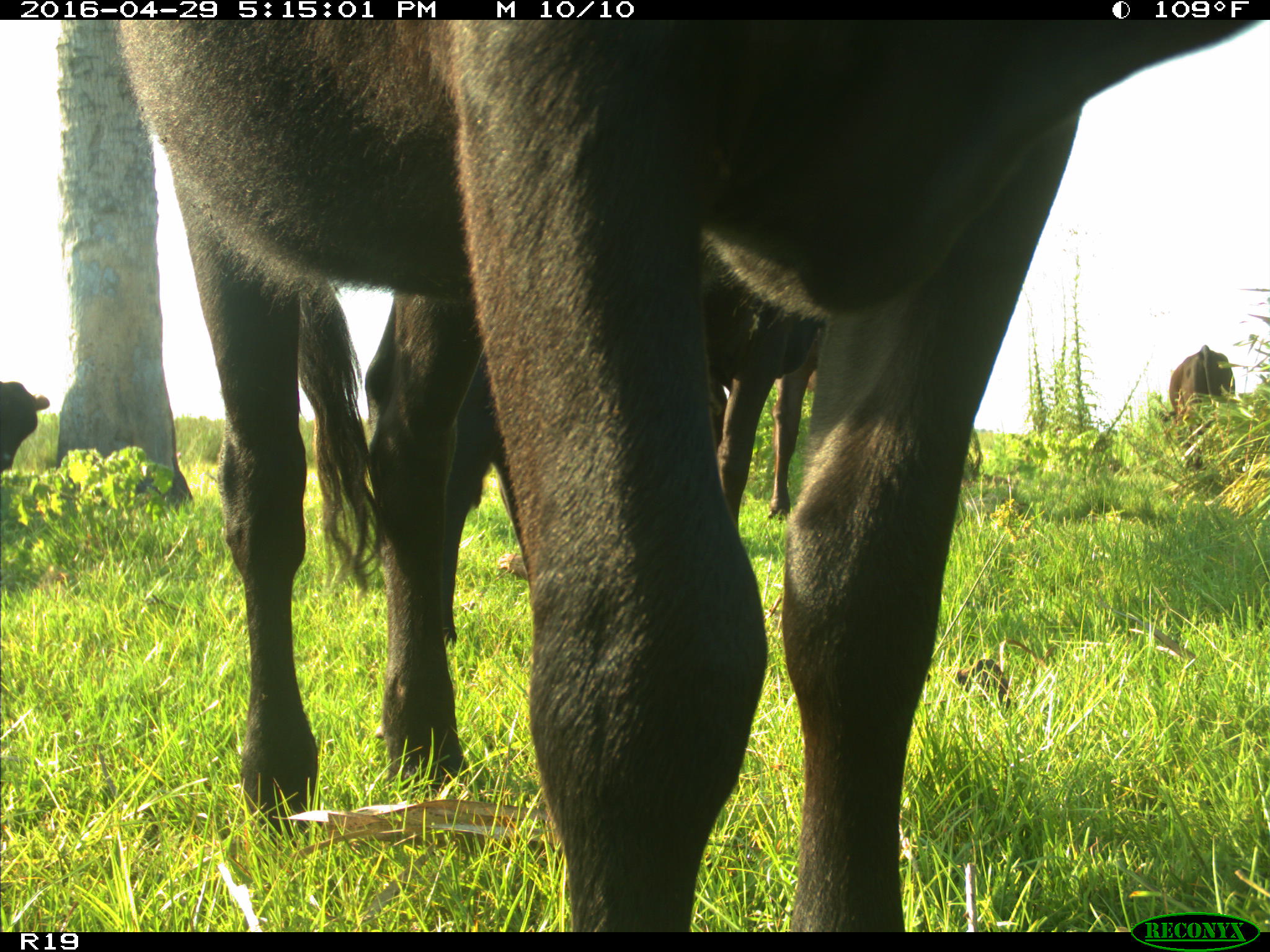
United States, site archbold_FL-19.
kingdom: Animalia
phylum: Chordata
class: Mammalia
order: Artiodactyla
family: Bovidae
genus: Bos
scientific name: Bos taurus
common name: domestic cow